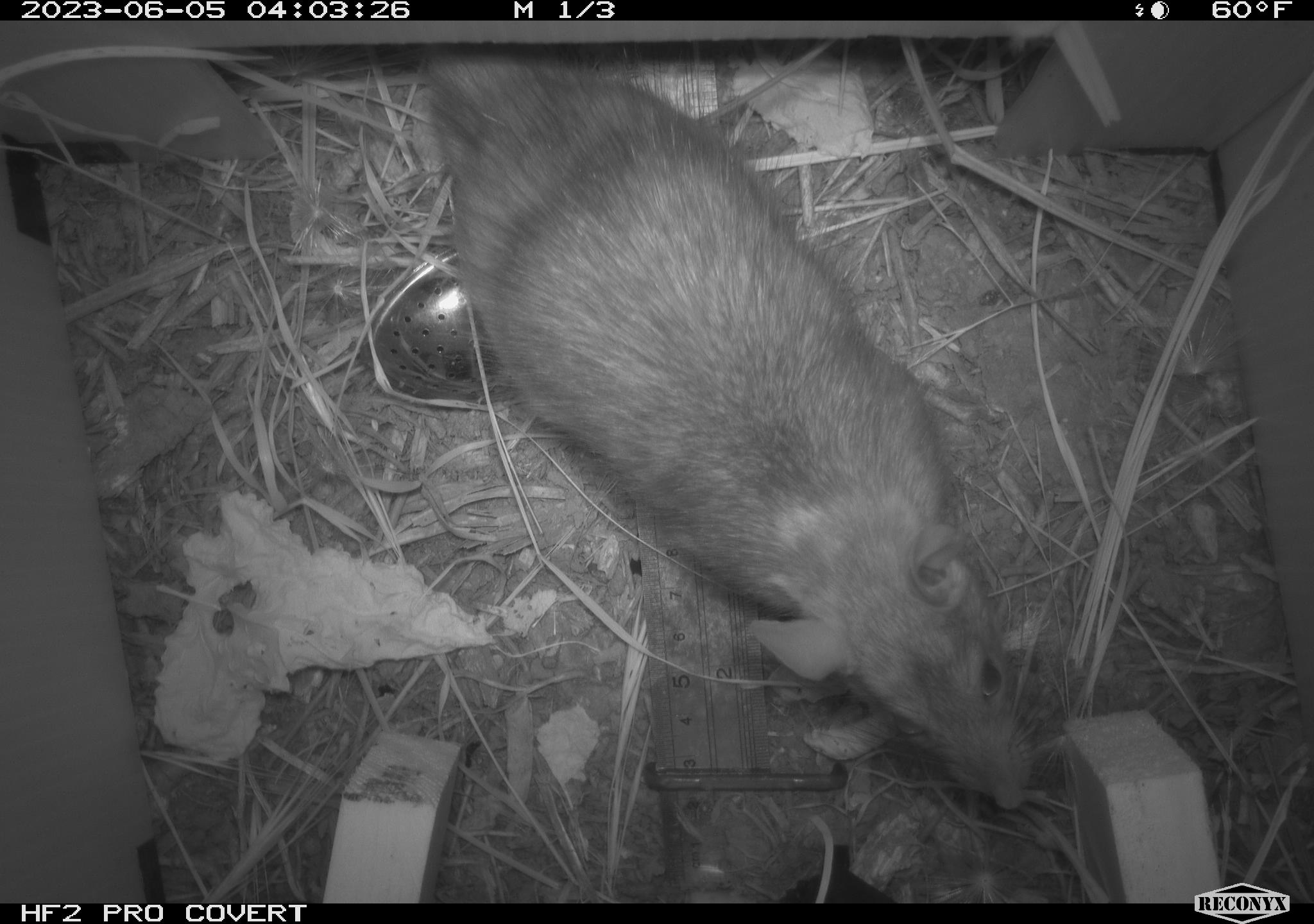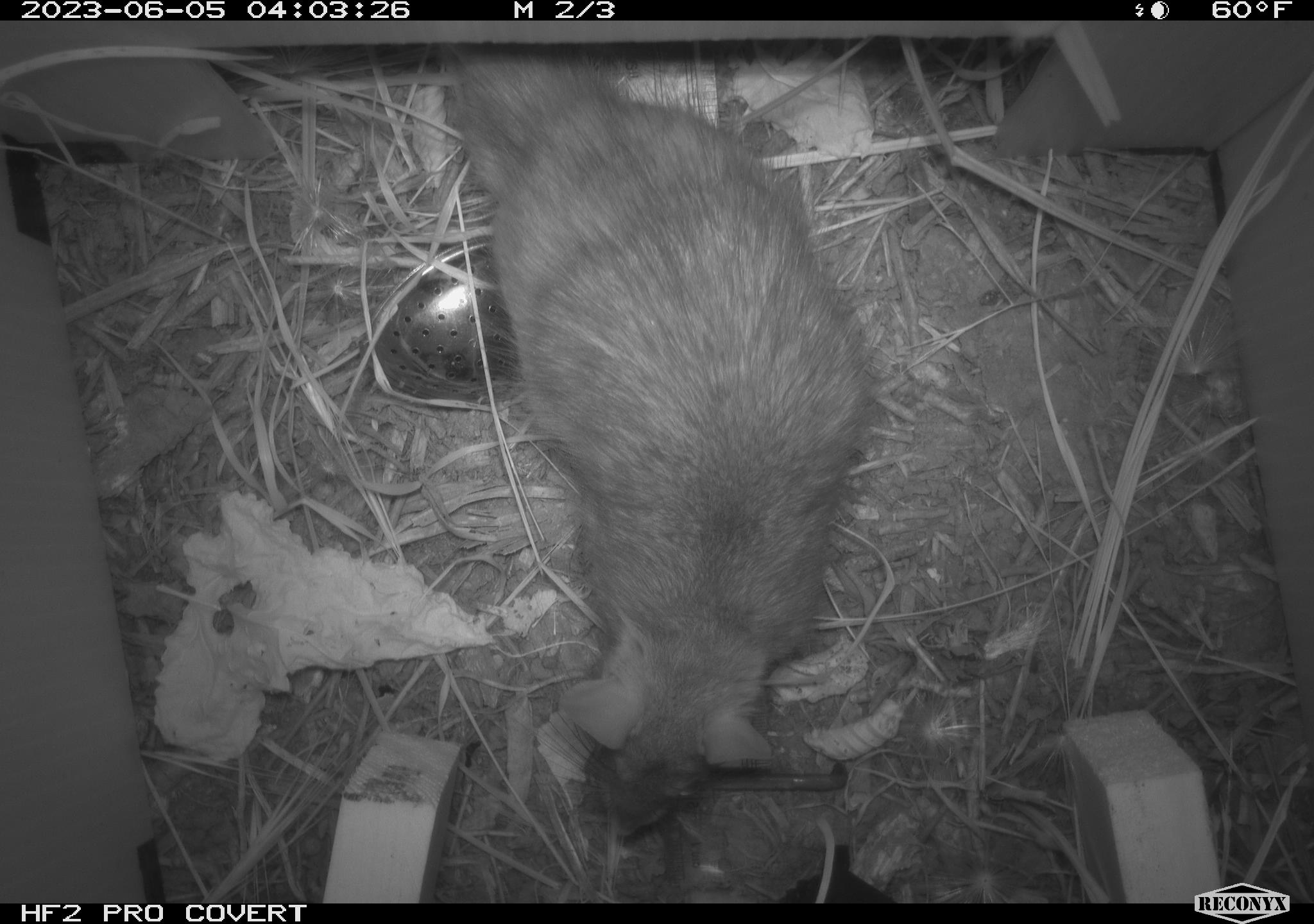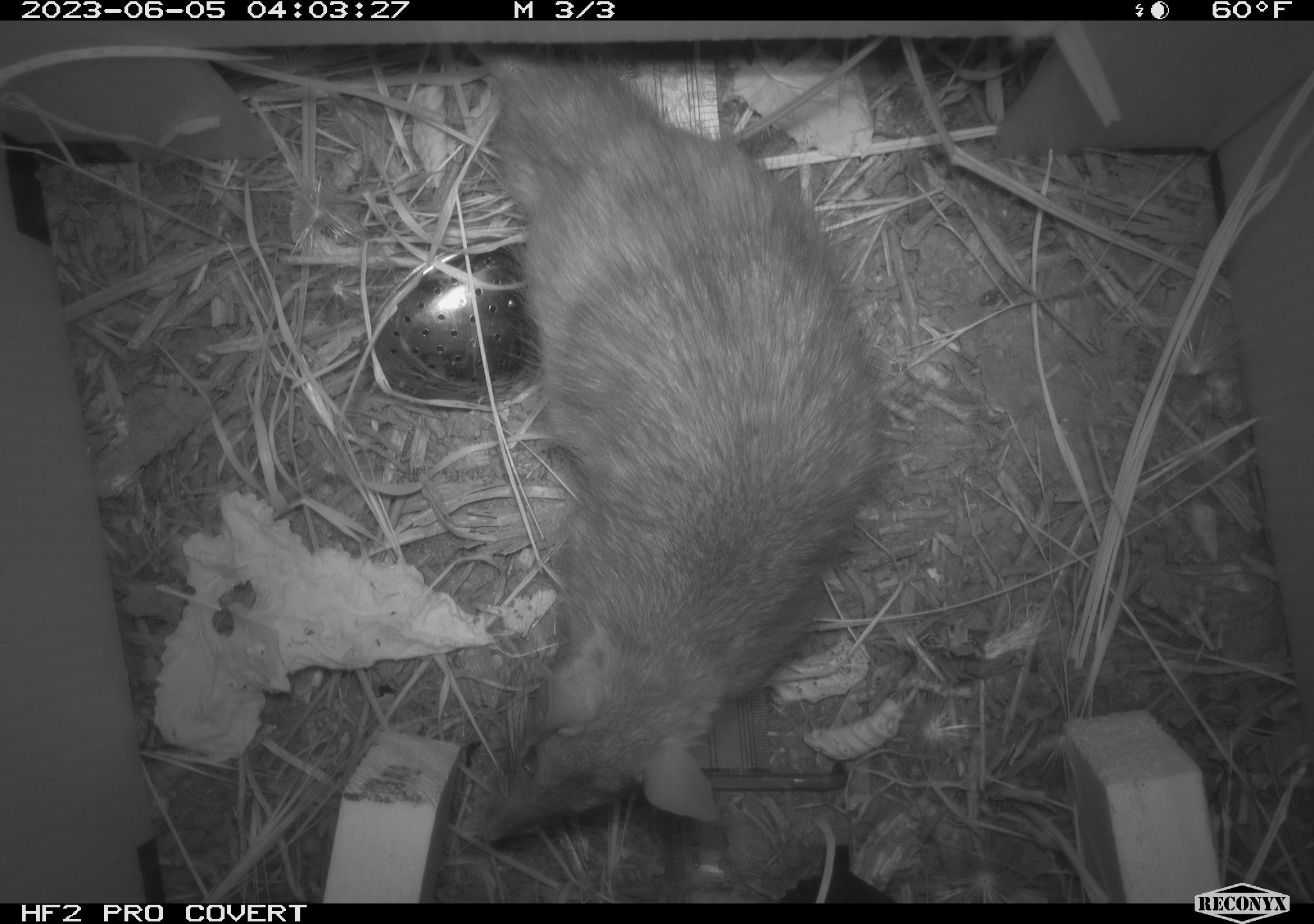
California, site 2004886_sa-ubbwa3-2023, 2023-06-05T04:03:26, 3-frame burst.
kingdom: Animalia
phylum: Chordata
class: Mammalia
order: Rodentia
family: Muridae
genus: Rattus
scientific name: Rattus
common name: rat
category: rattus species